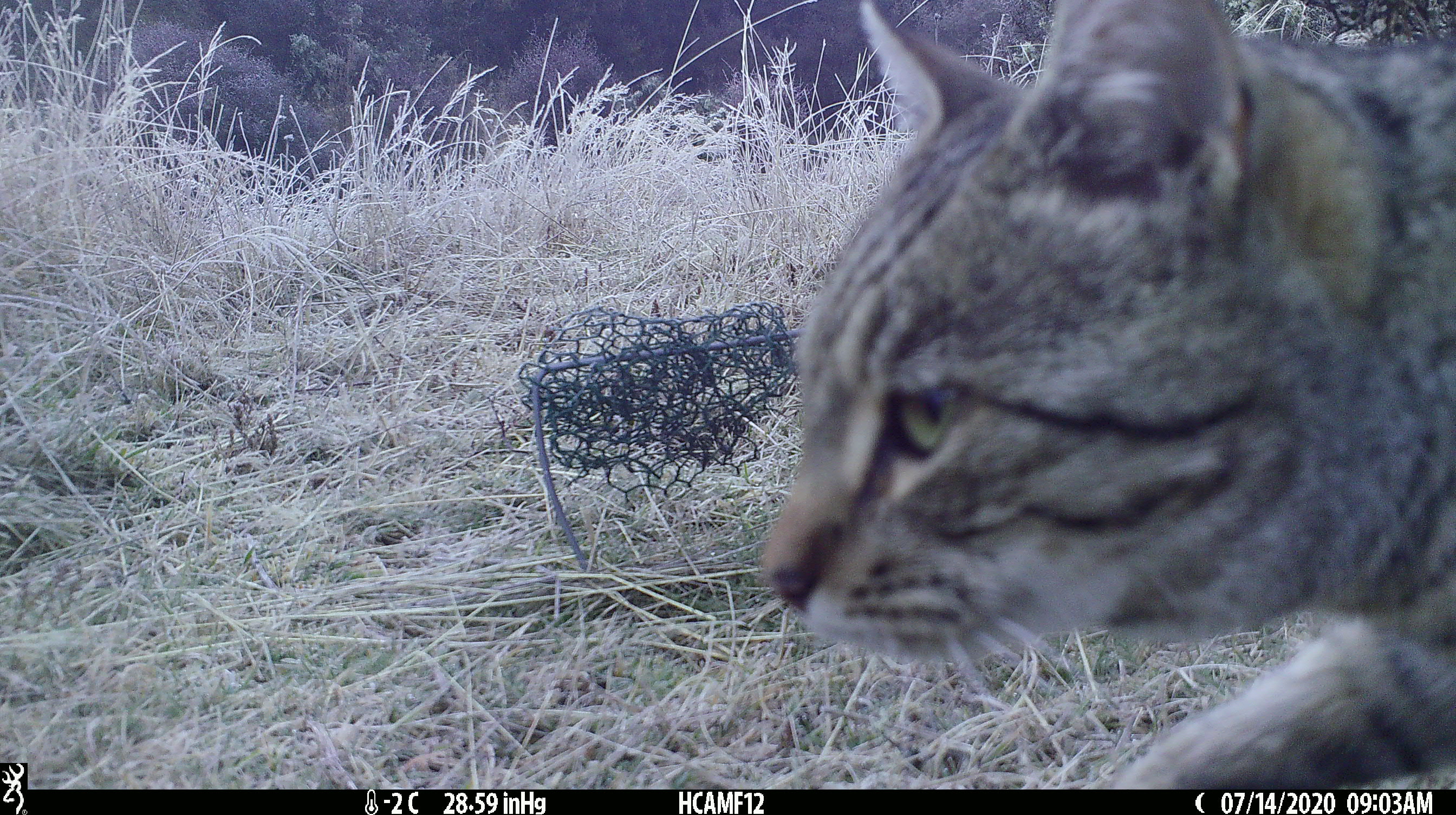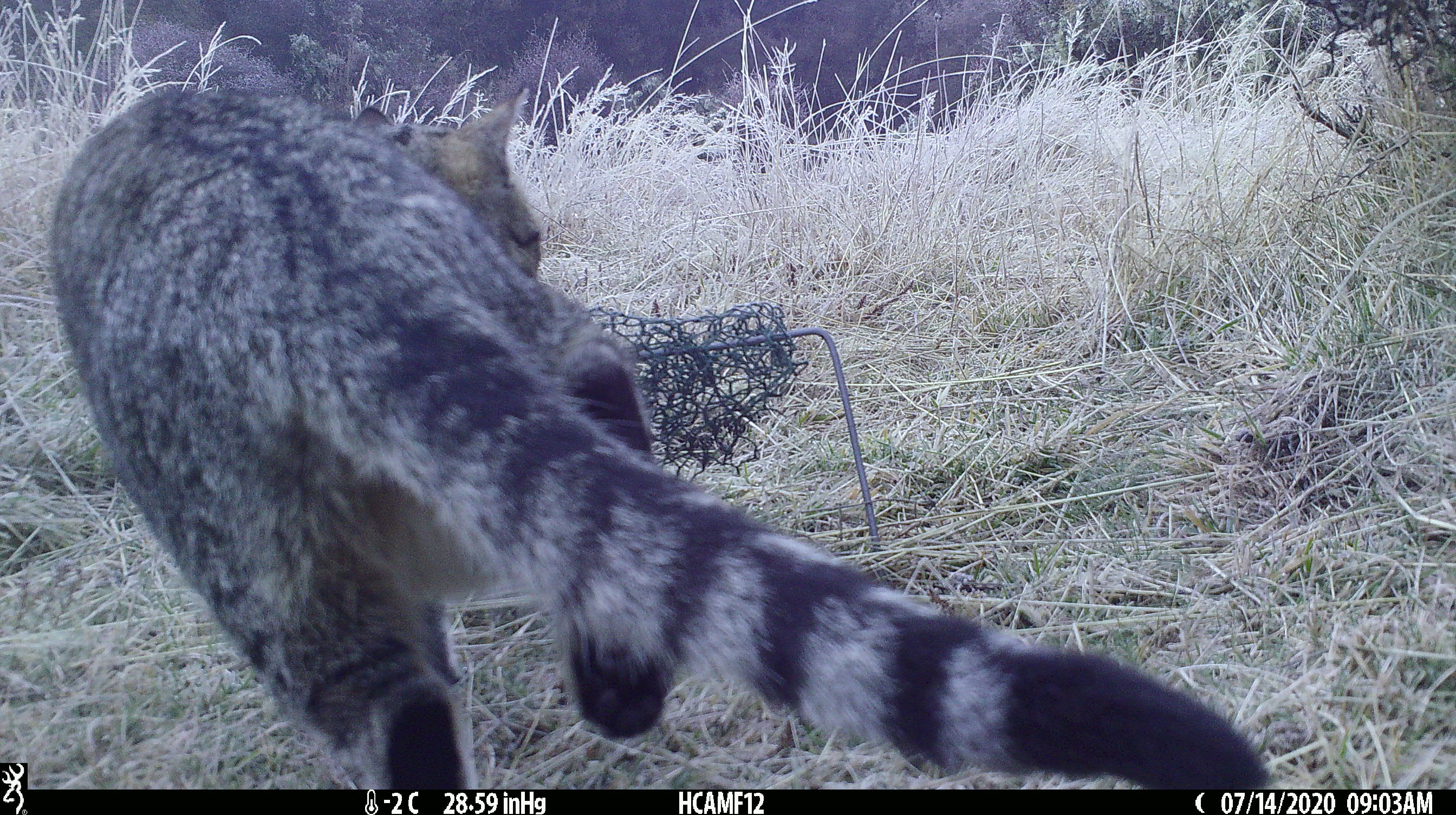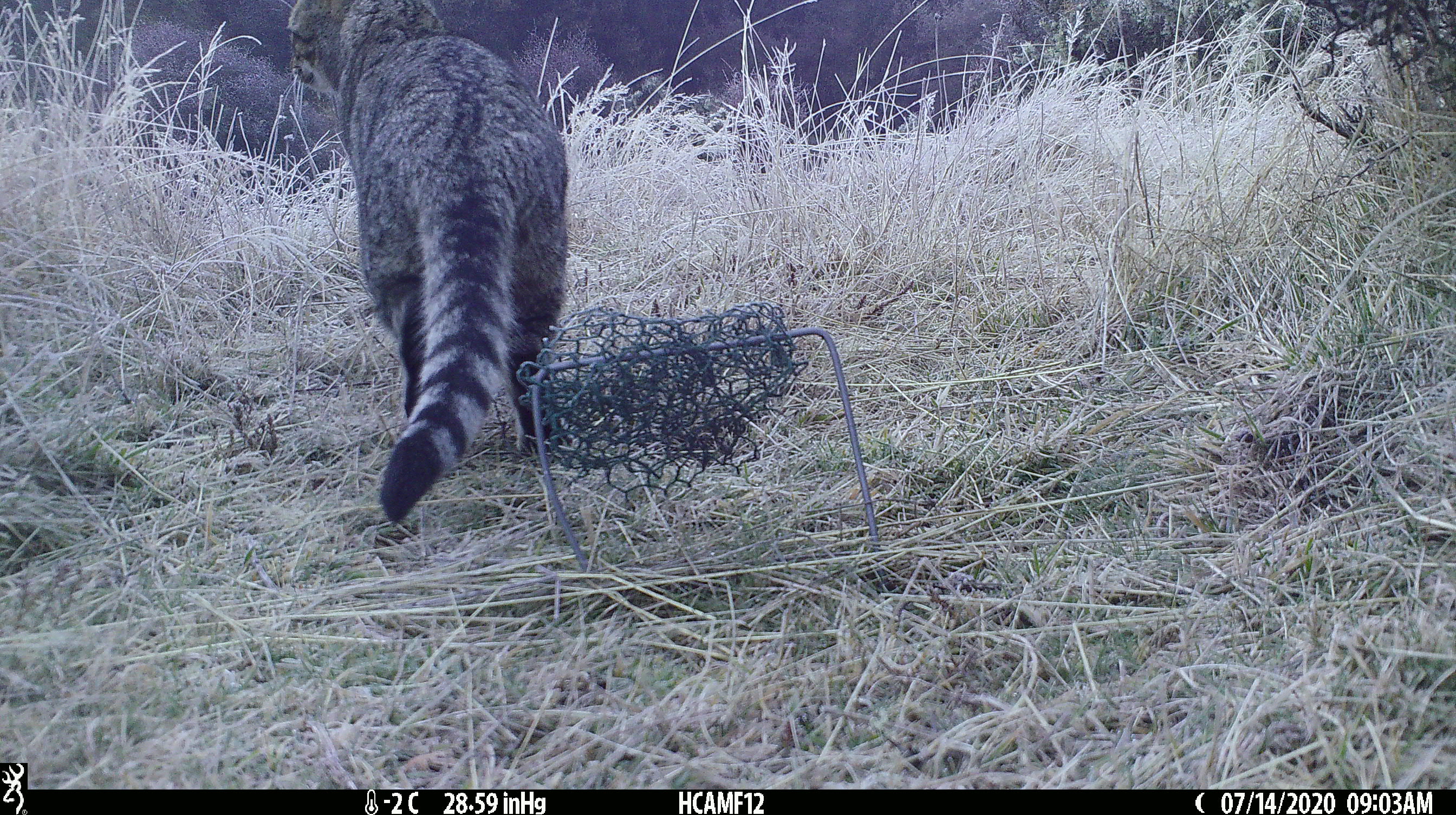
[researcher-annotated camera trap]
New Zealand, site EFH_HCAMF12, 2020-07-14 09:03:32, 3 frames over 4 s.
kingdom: Animalia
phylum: Chordata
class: Mammalia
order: Carnivora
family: Felidae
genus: Felis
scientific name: Felis catus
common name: domestic cat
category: cat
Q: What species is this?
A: Cat (domestic cat) (Felis catus).